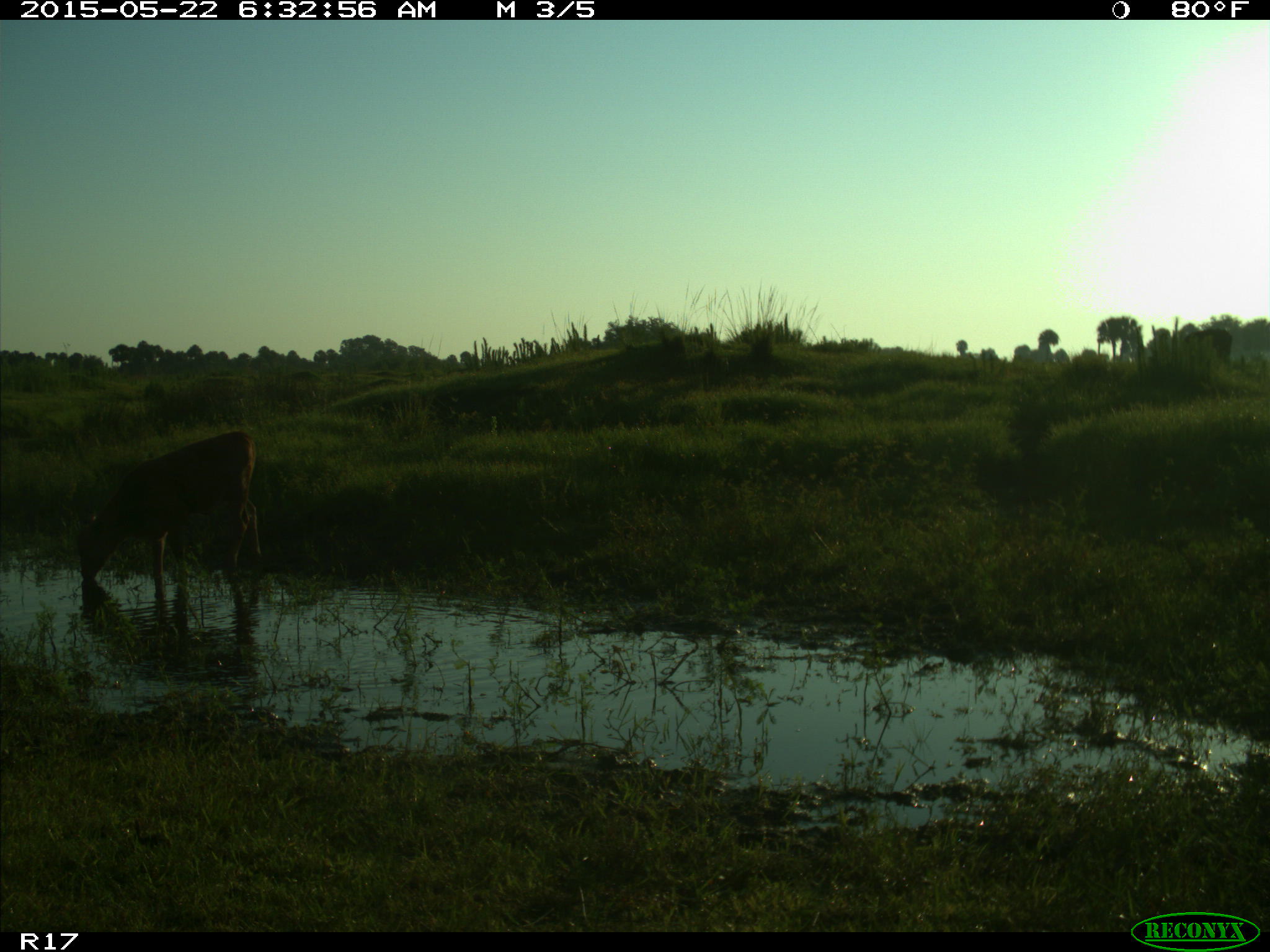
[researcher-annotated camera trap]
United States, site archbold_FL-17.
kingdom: Animalia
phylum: Chordata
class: Mammalia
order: Artiodactyla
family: Bovidae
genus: Bos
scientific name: Bos taurus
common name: domestic cow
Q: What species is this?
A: Bos taurus (domestic cow).